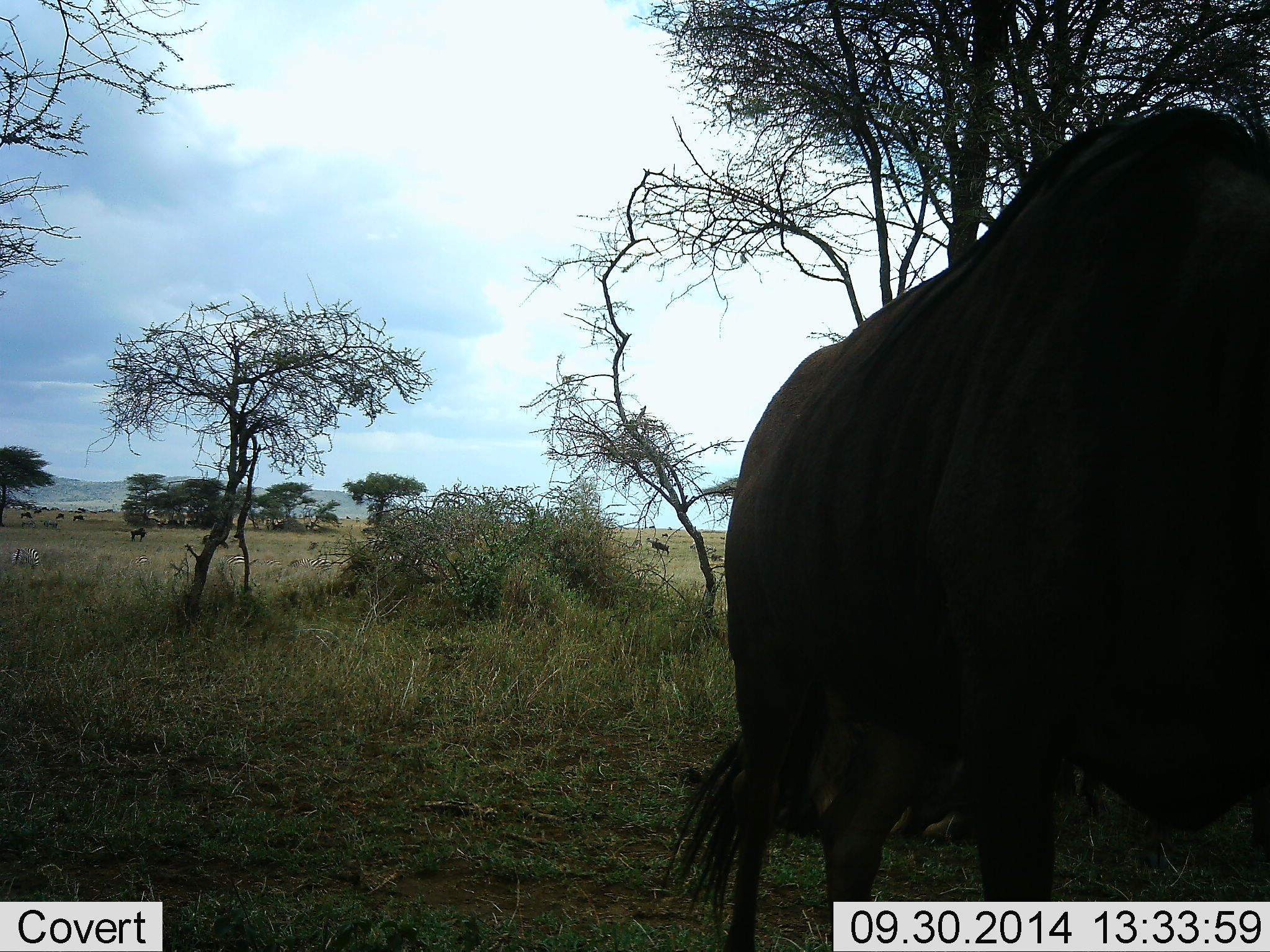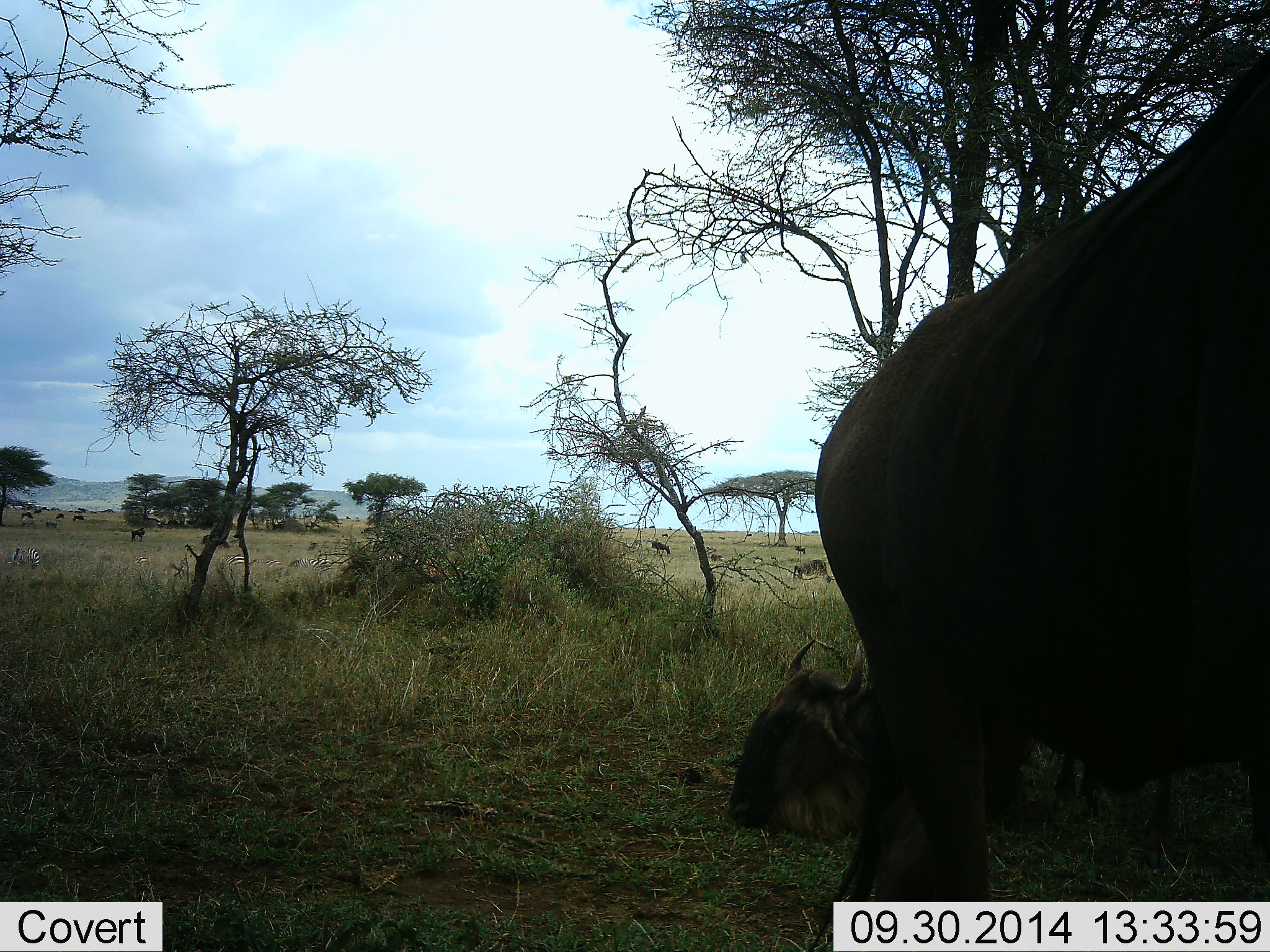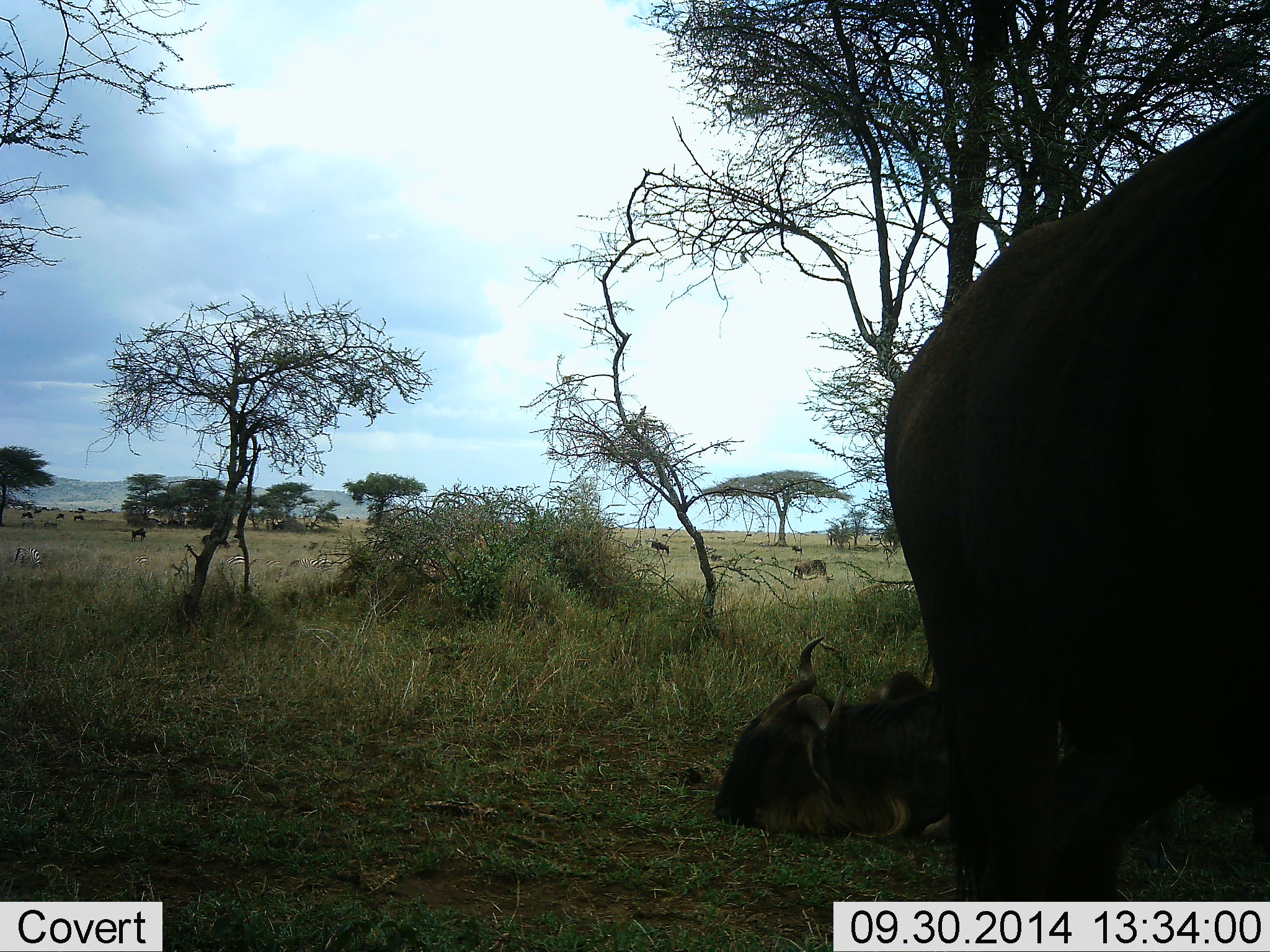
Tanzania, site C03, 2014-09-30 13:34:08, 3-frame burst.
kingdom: Animalia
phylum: Chordata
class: Mammalia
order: Artiodactyla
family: Bovidae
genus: Connochaetes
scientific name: Connochaetes taurinus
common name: blue wildebeest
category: wildebeest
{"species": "wildebeest (blue wildebeest) (Connochaetes taurinus)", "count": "2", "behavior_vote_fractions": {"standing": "54%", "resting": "85%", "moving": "31%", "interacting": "0%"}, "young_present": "8%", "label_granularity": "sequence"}